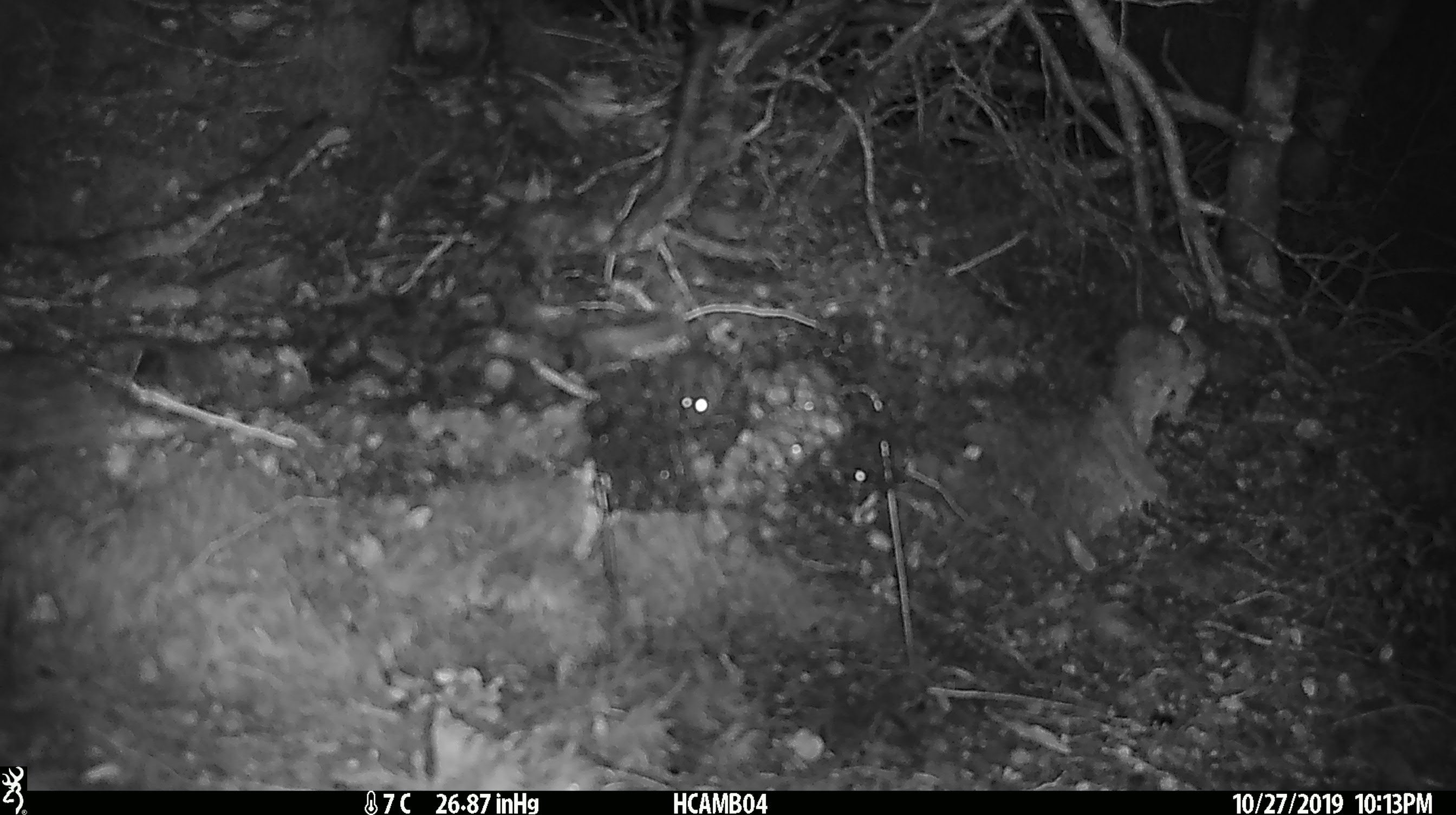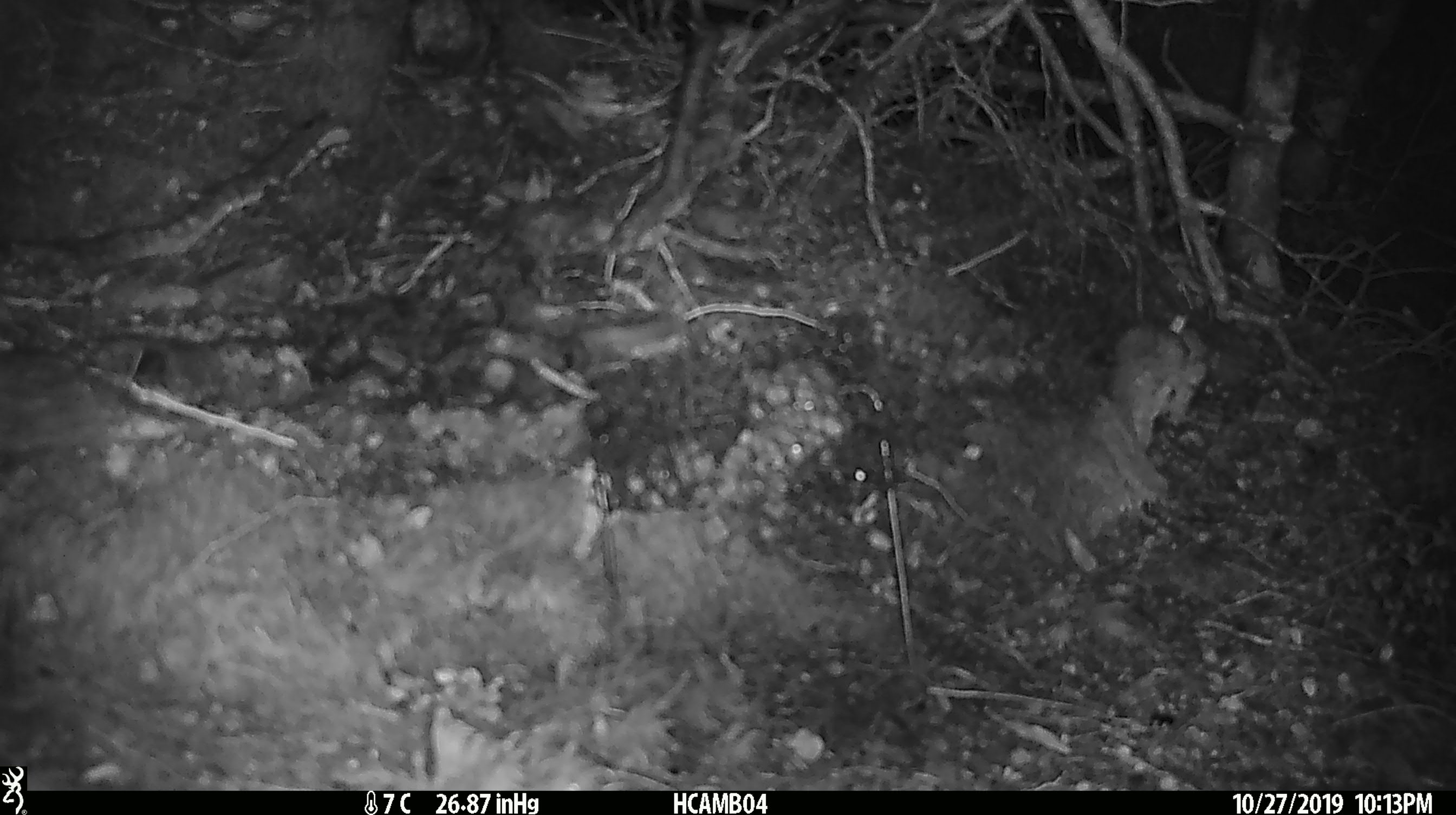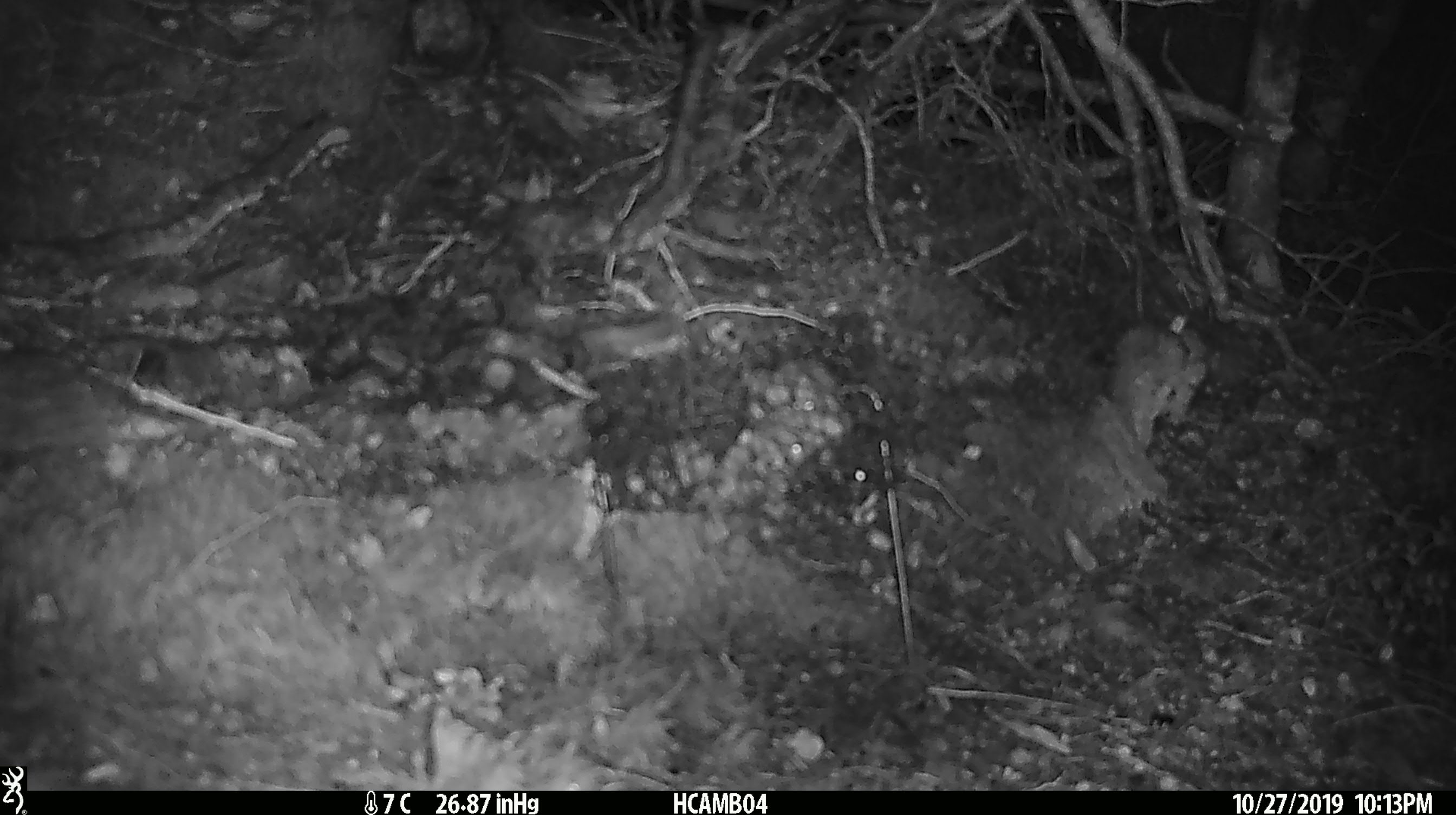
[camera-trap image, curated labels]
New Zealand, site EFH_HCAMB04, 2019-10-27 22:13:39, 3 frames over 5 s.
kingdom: Animalia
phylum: Chordata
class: Mammalia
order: Rodentia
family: Muridae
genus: Mus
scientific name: Mus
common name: mouse